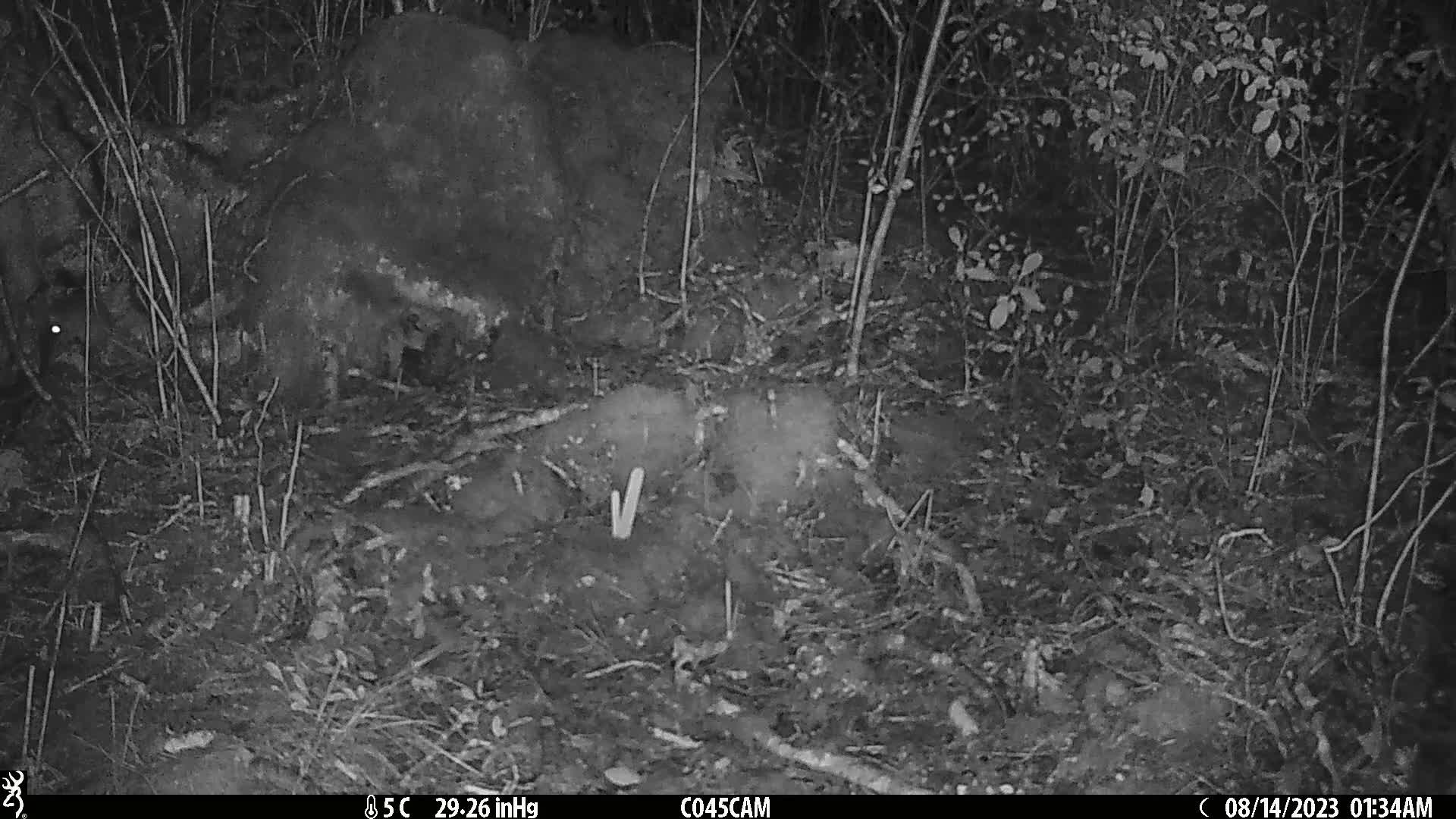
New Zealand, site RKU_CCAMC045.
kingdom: Animalia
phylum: Chordata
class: Mammalia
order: Rodentia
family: Muridae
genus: Rattus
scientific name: Rattus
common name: rat